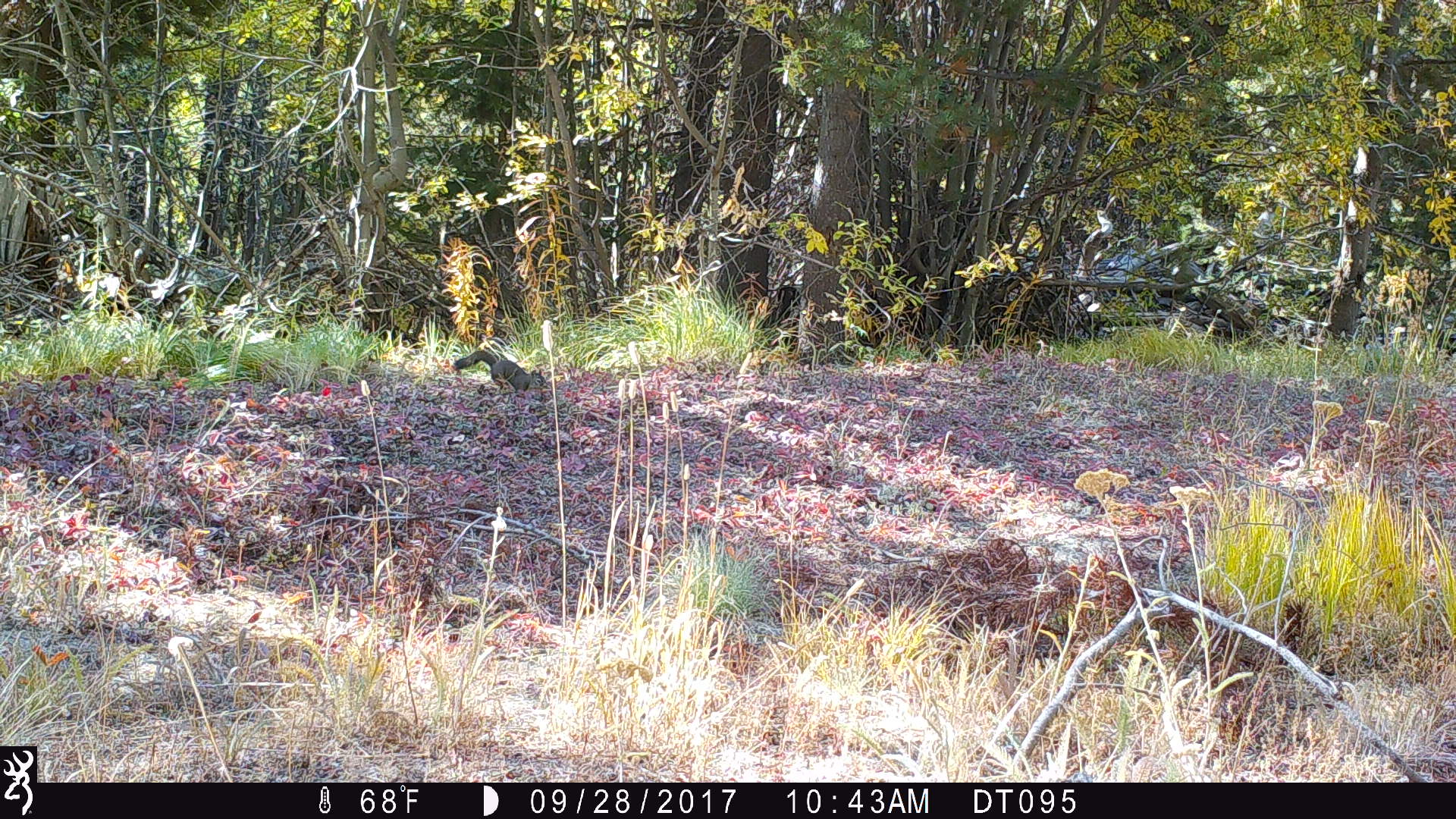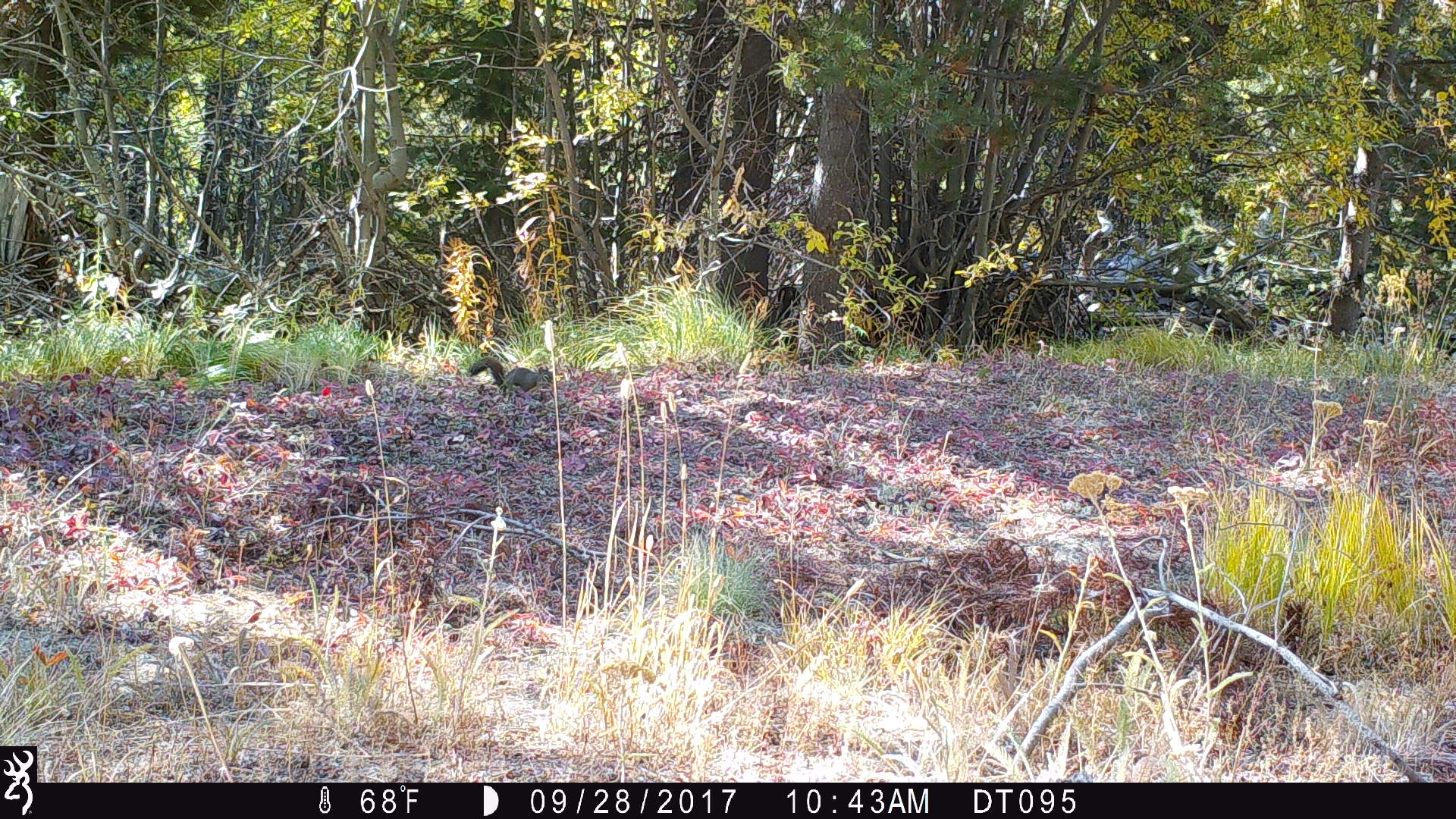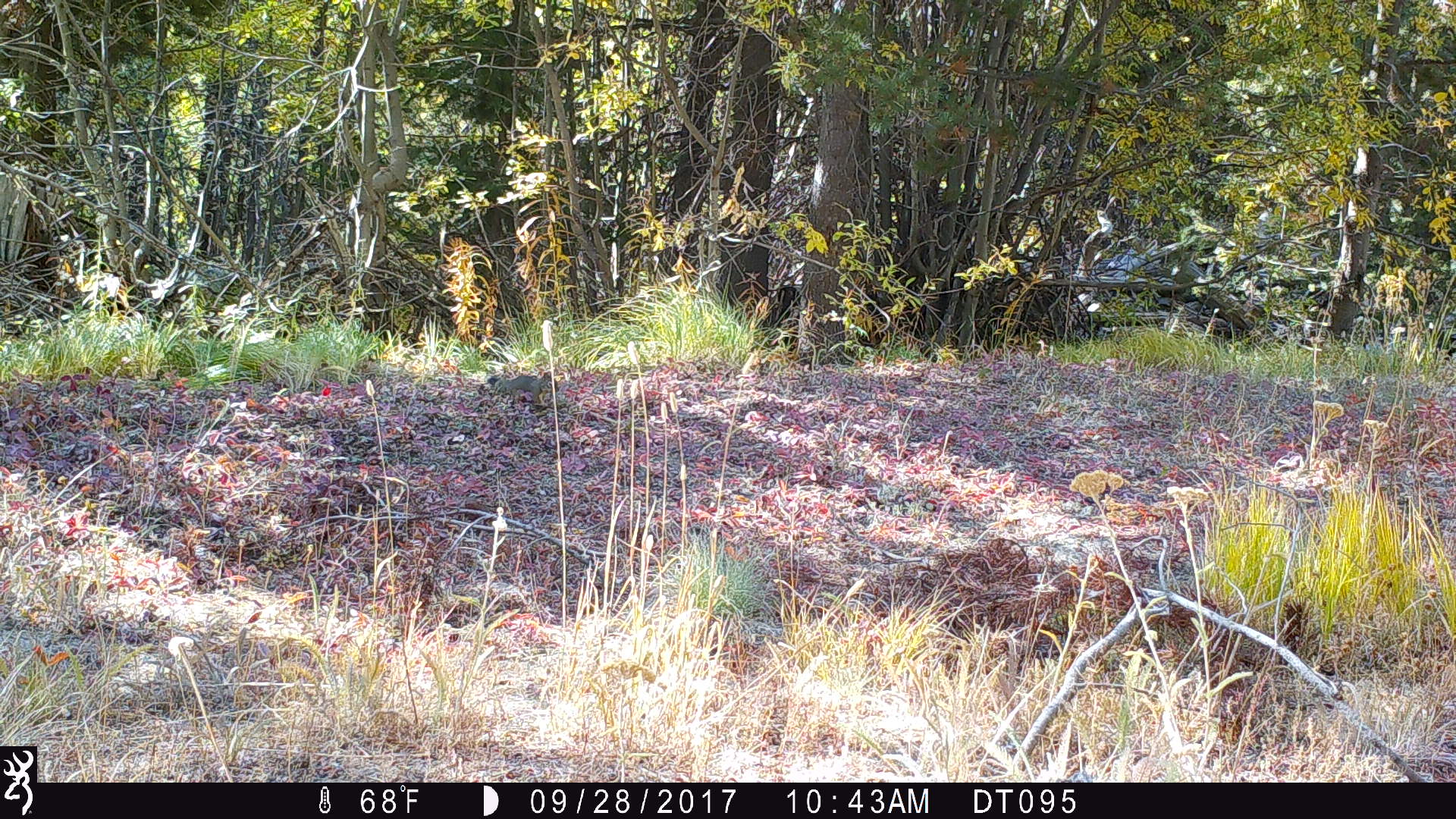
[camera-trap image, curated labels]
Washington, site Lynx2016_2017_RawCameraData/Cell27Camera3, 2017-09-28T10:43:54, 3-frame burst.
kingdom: Animalia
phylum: Chordata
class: Mammalia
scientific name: Mammalia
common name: small mammal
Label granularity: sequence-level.